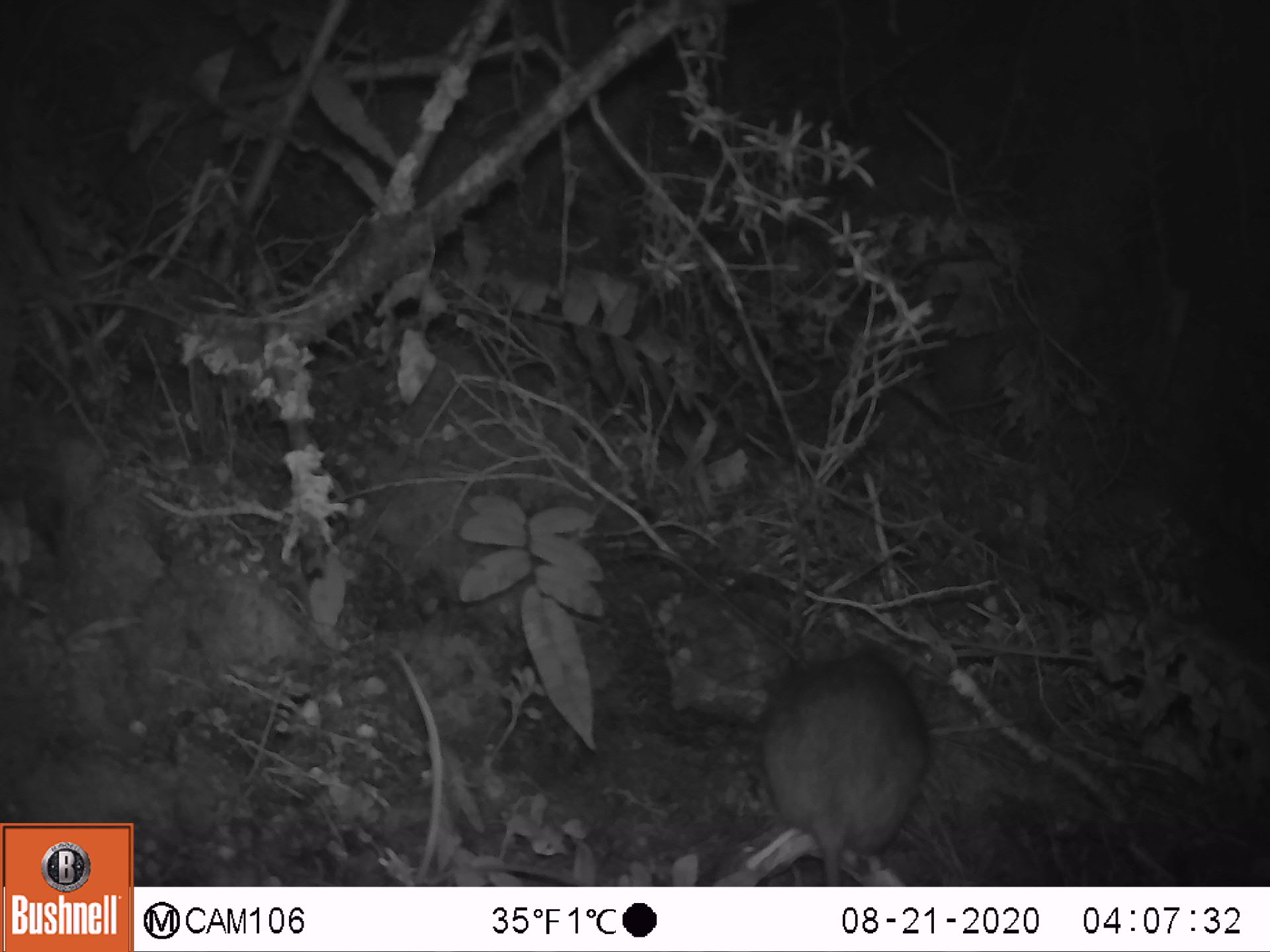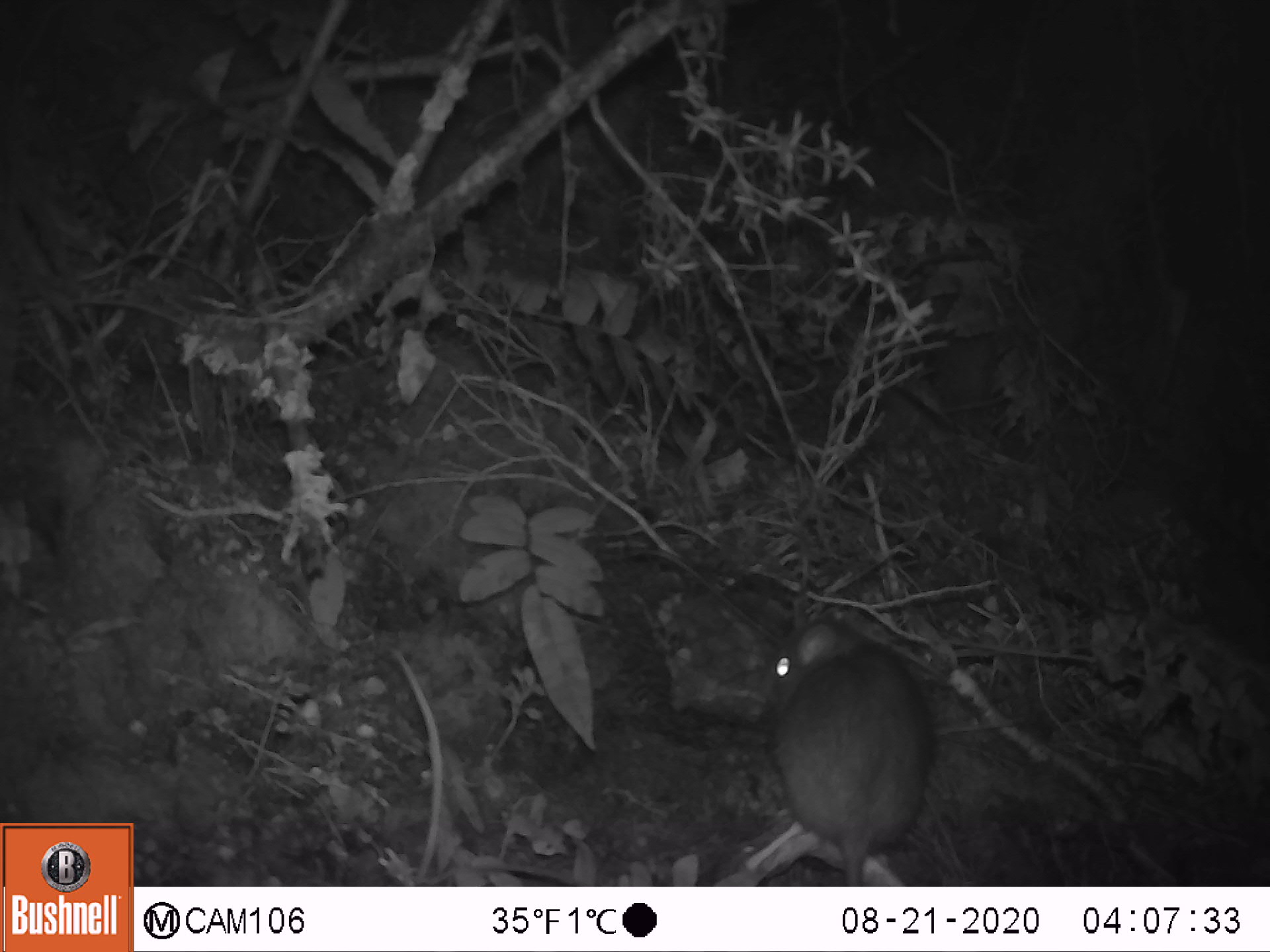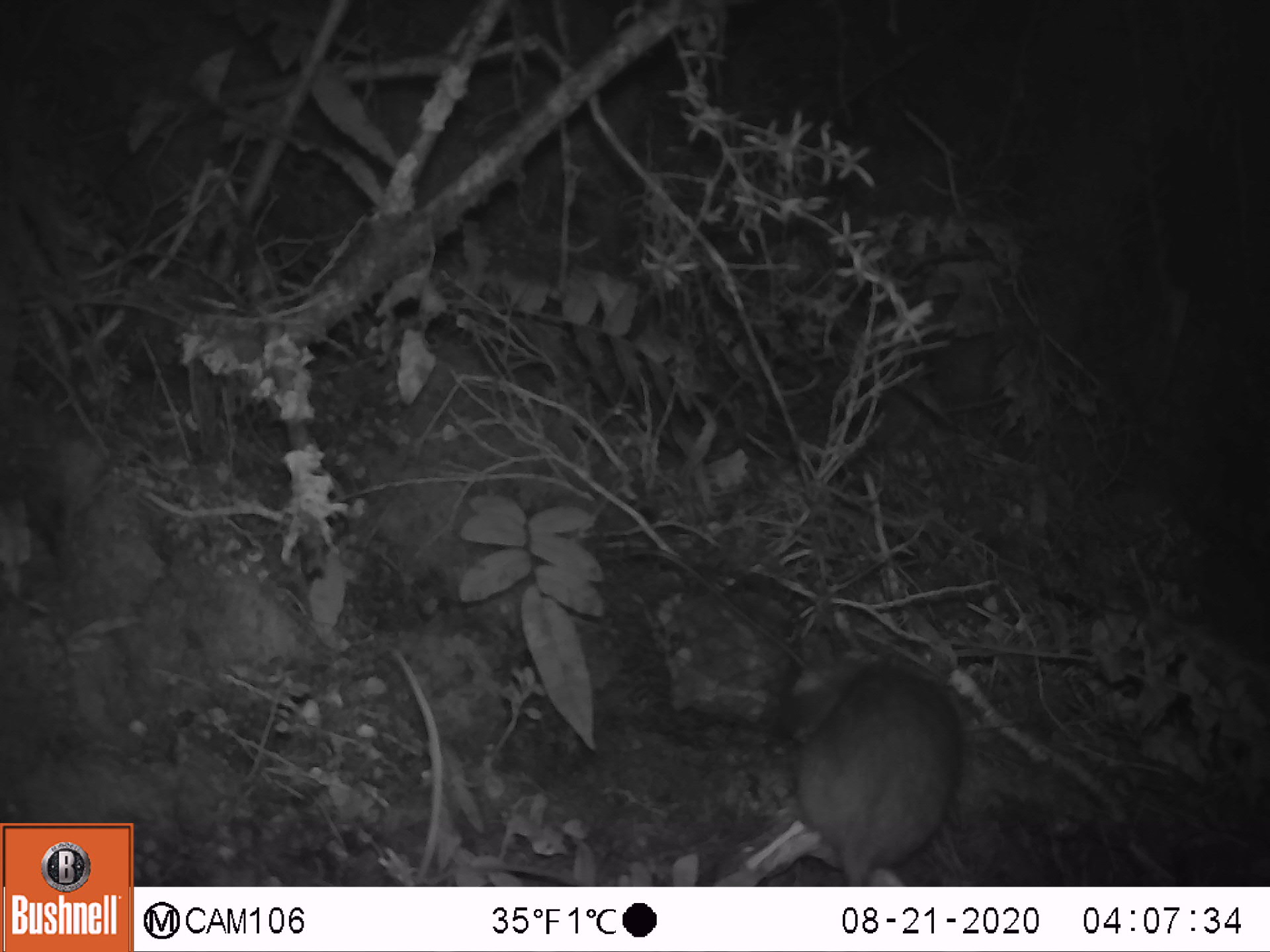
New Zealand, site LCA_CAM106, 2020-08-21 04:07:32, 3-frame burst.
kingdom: Animalia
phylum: Chordata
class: Mammalia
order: Rodentia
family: Muridae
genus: Rattus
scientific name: Rattus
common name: rat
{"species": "rat (Rattus)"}